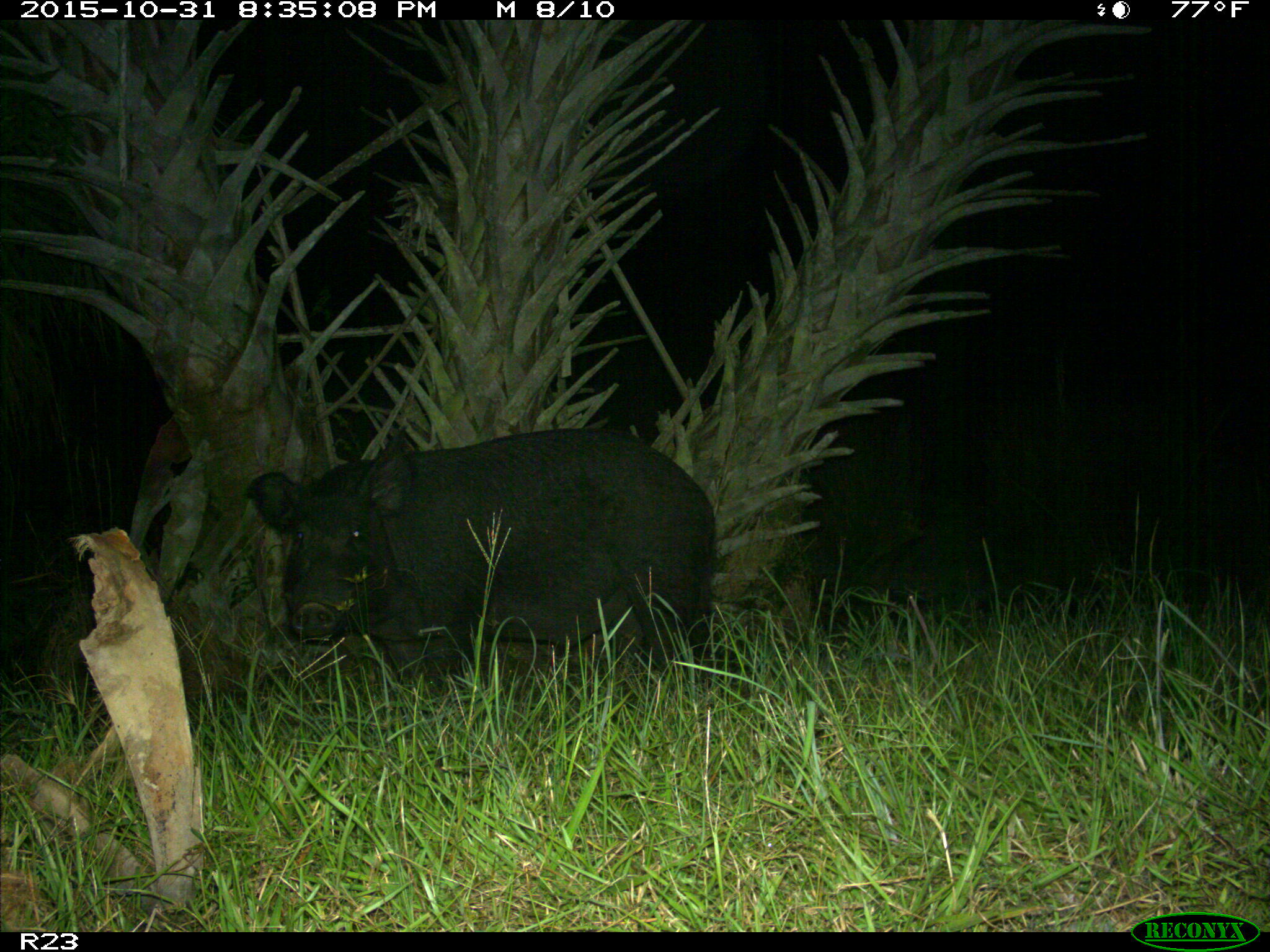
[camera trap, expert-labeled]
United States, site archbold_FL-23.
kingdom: Animalia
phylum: Chordata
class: Mammalia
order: Artiodactyla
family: Suidae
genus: Sus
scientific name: Sus scrofa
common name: wild boar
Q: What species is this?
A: Sus scrofa (wild boar).